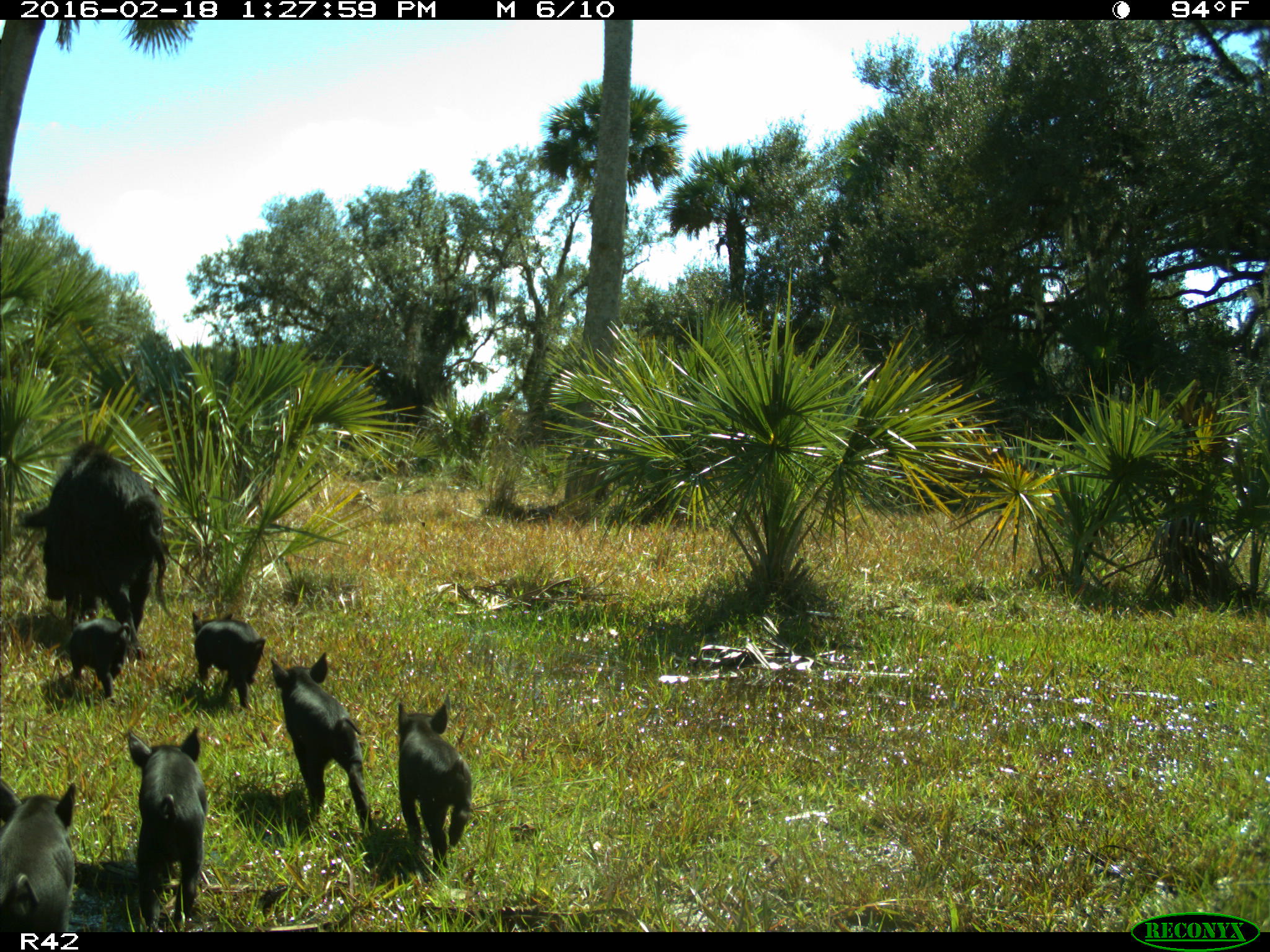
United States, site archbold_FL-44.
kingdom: Animalia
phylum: Chordata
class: Mammalia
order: Artiodactyla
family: Suidae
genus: Sus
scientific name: Sus scrofa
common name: wild boar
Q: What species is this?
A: Sus scrofa (wild boar).